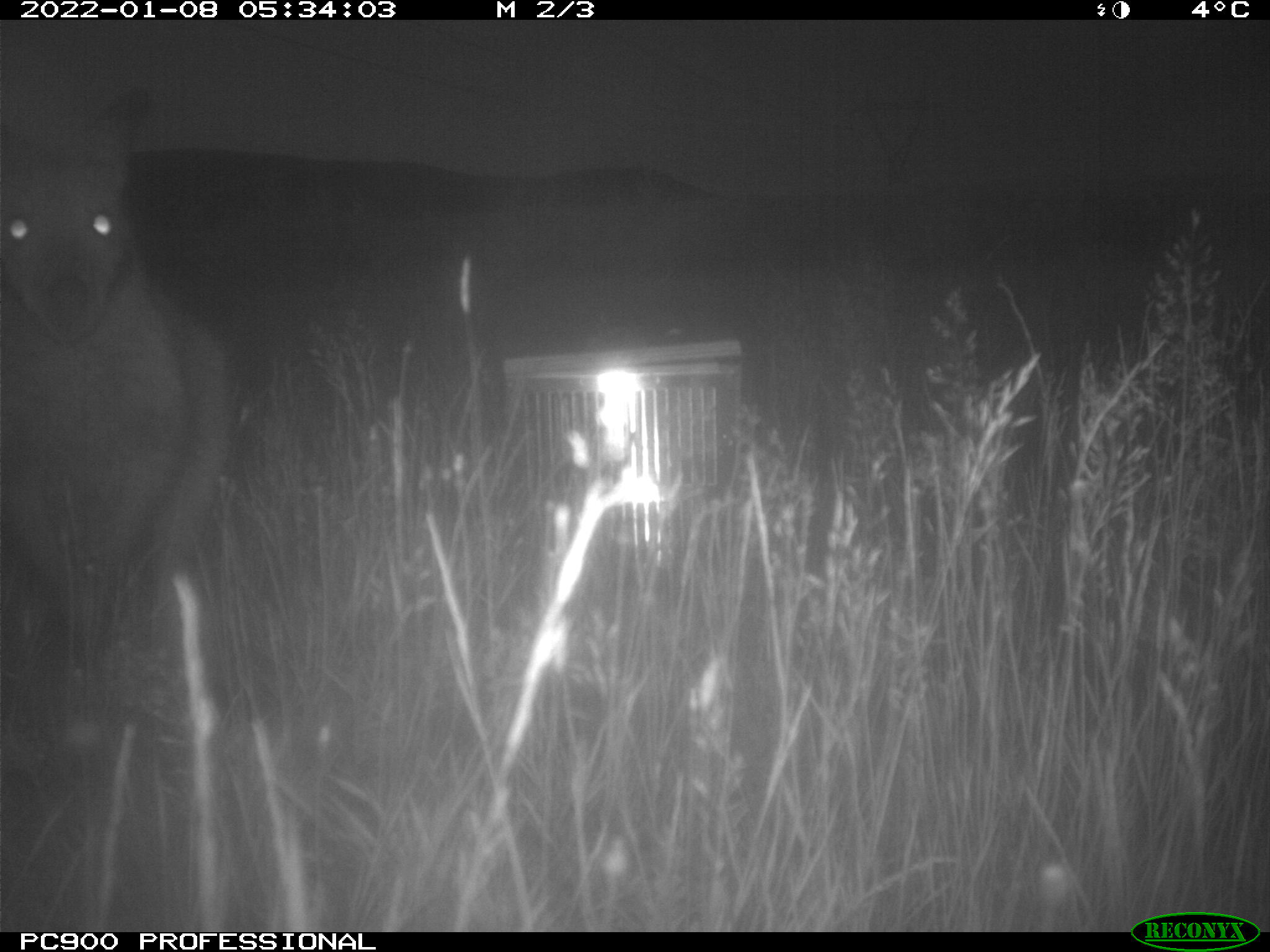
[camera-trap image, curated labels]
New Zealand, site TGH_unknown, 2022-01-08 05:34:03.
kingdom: Animalia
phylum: Chordata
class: Mammalia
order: Diprotodontia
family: Macropodidae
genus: Notamacropus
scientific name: Notamacropus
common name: wallaby